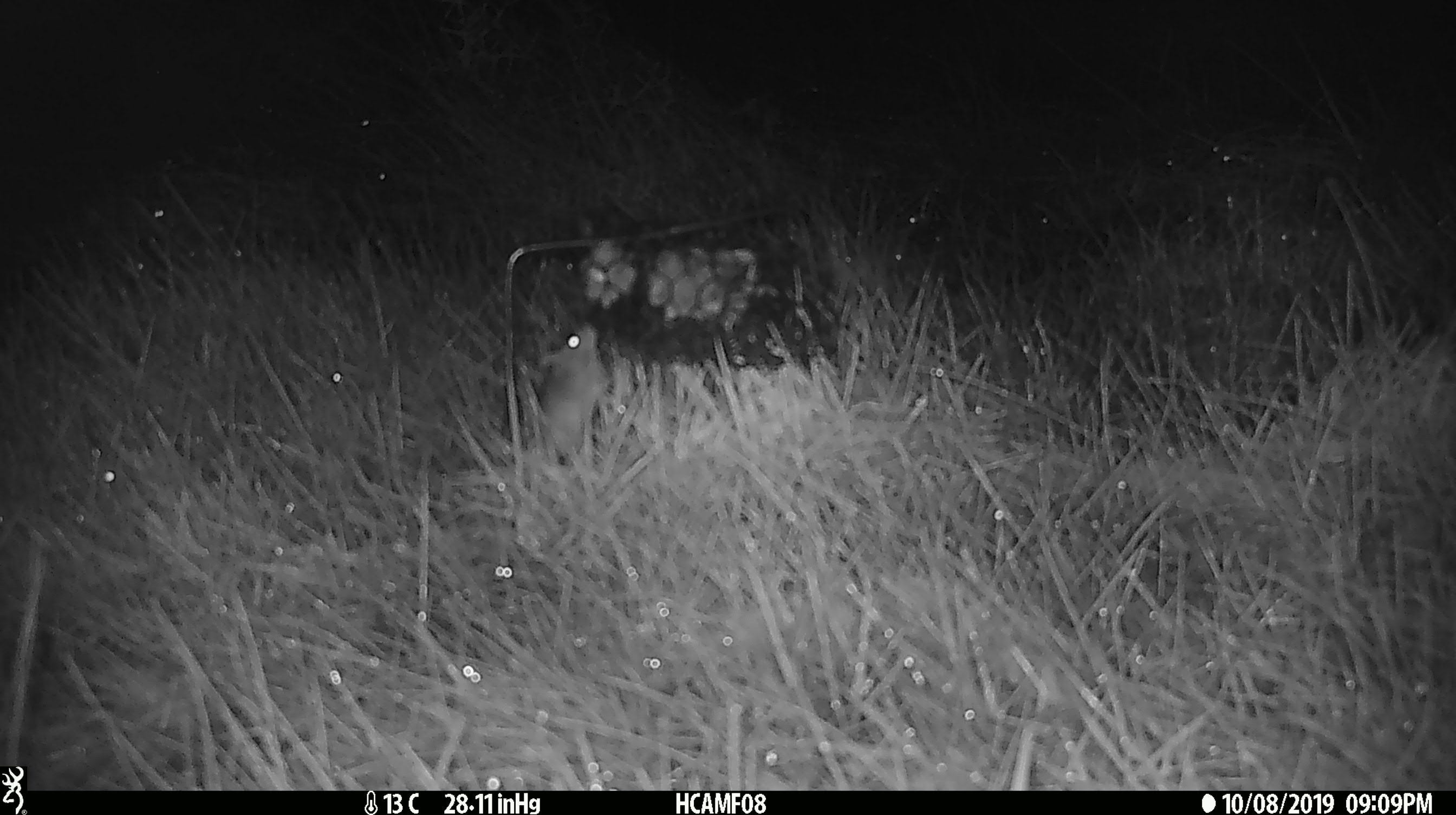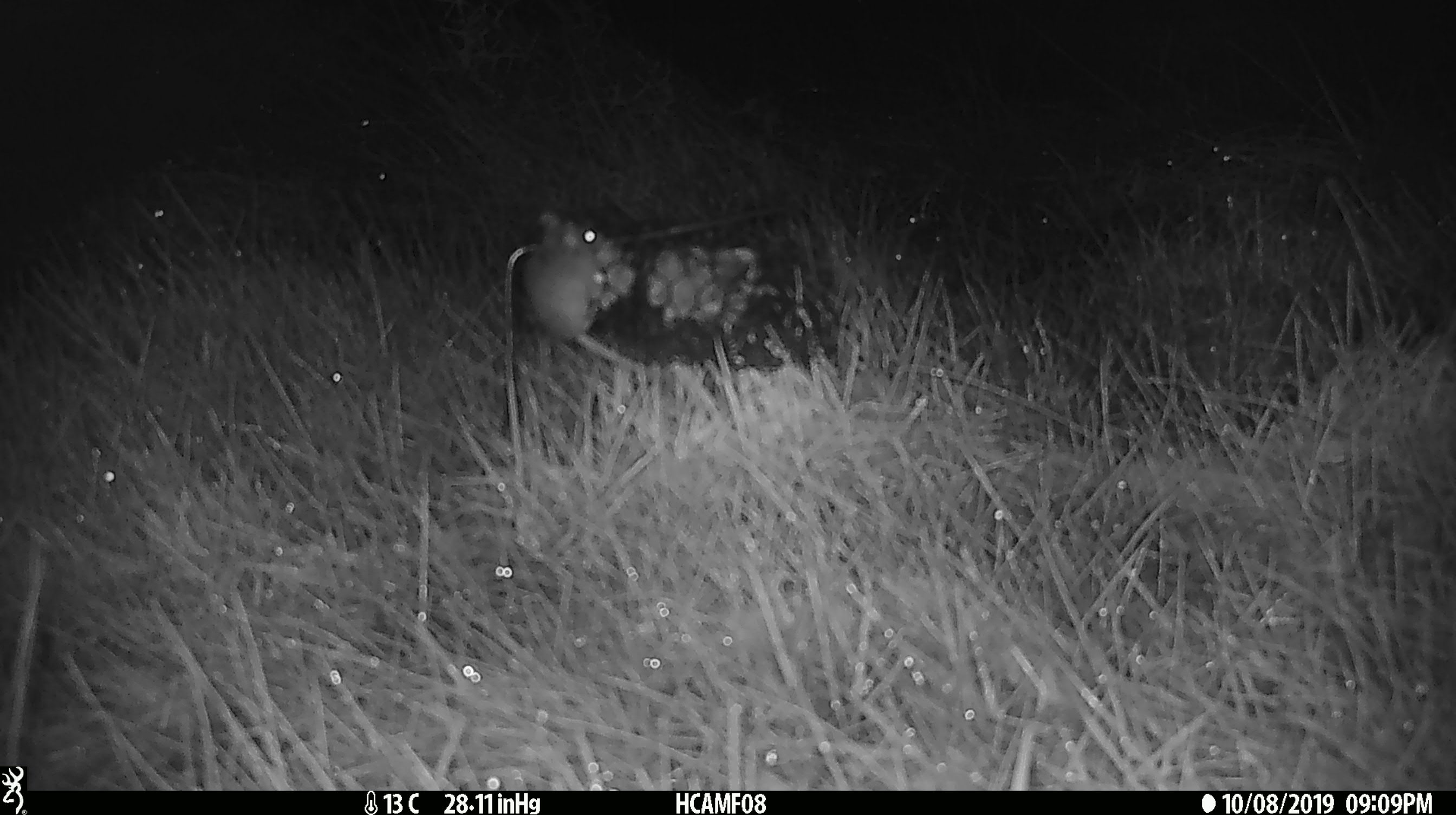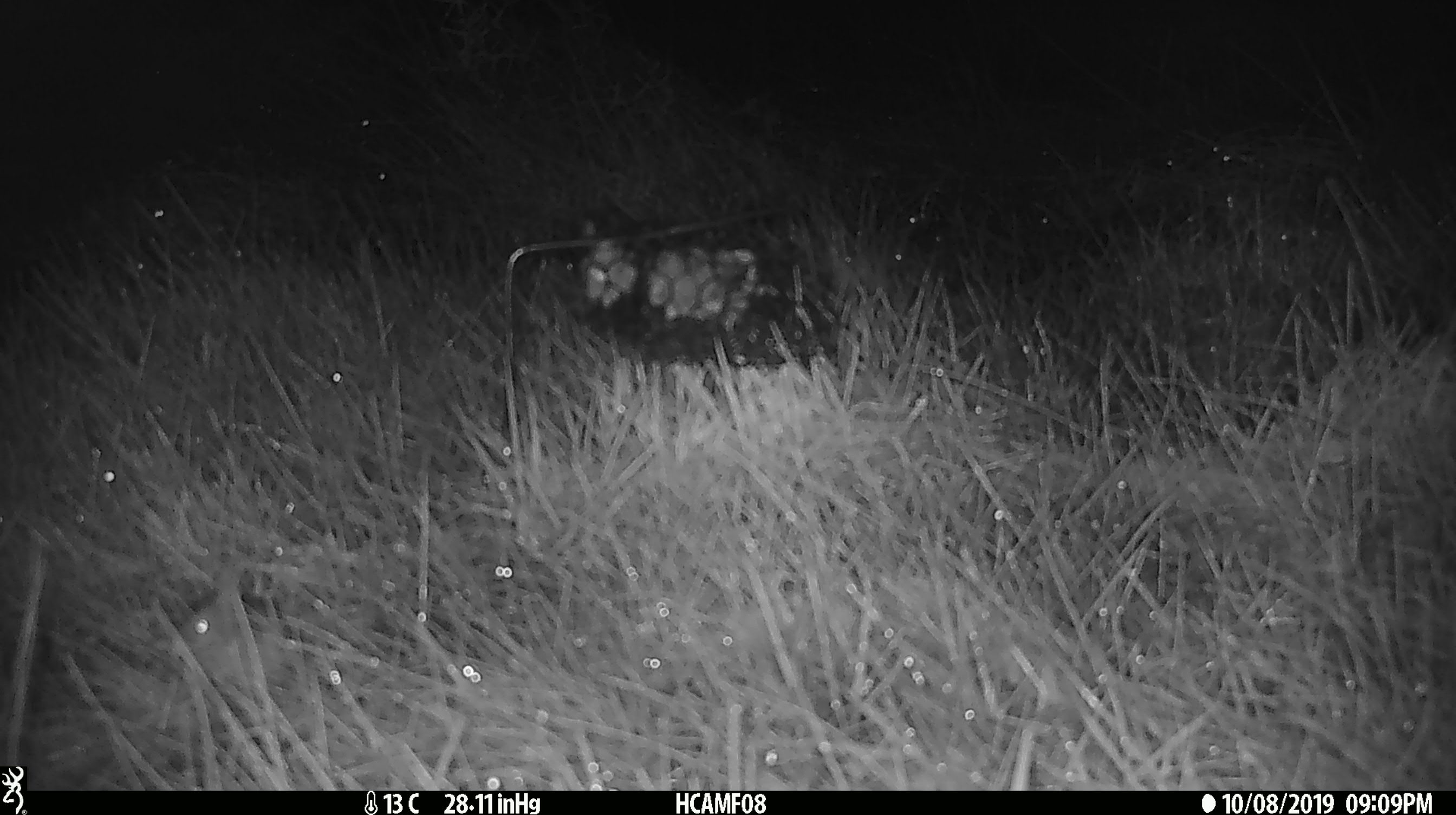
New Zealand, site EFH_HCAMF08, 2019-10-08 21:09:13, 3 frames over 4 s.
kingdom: Animalia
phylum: Chordata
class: Mammalia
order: Rodentia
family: Muridae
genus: Mus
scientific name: Mus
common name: mouse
Mouse (Mus).